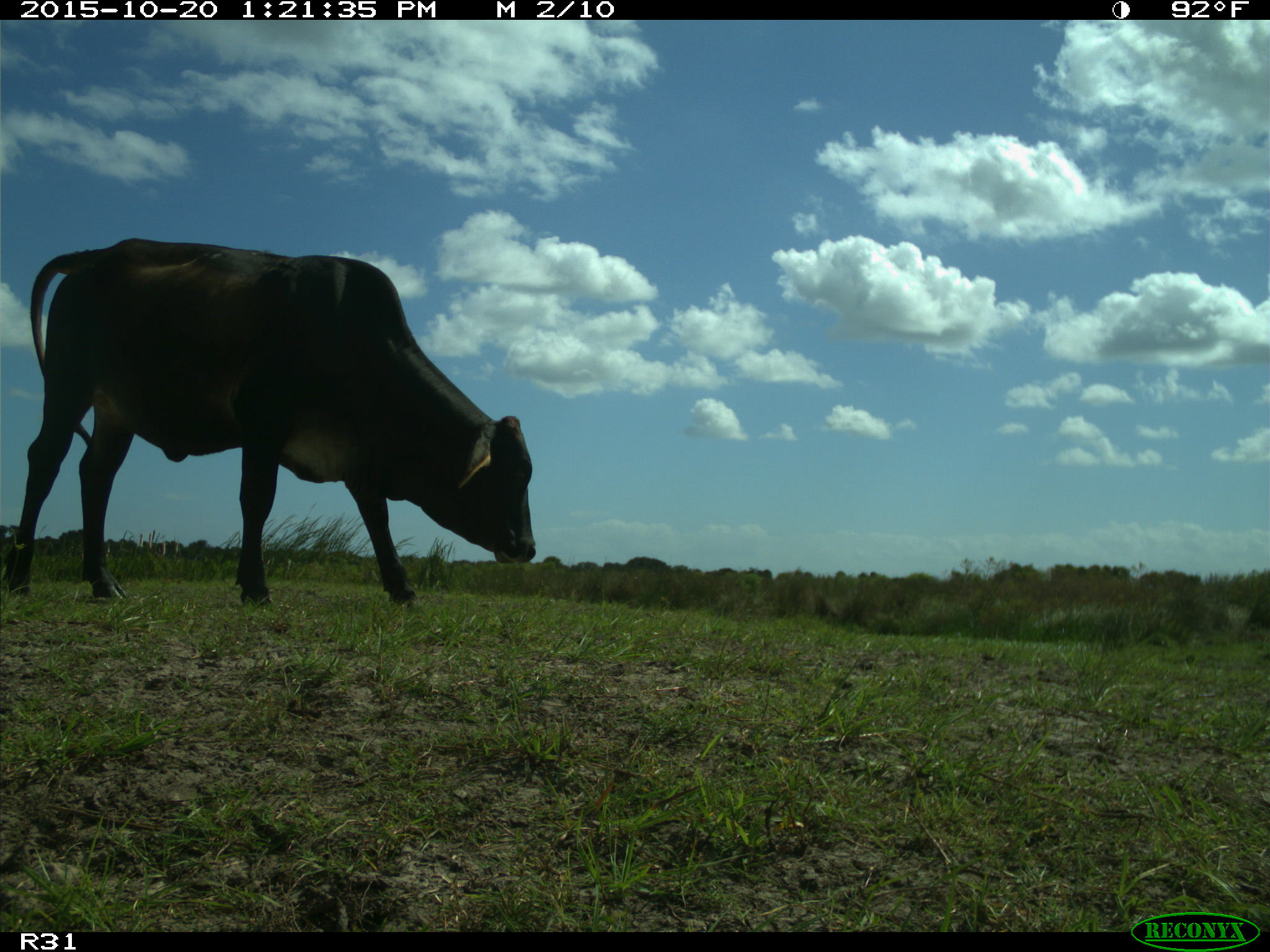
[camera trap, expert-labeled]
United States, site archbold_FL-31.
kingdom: Animalia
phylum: Chordata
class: Mammalia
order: Artiodactyla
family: Bovidae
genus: Bos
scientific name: Bos taurus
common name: domestic cow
Bos taurus (domestic cow).